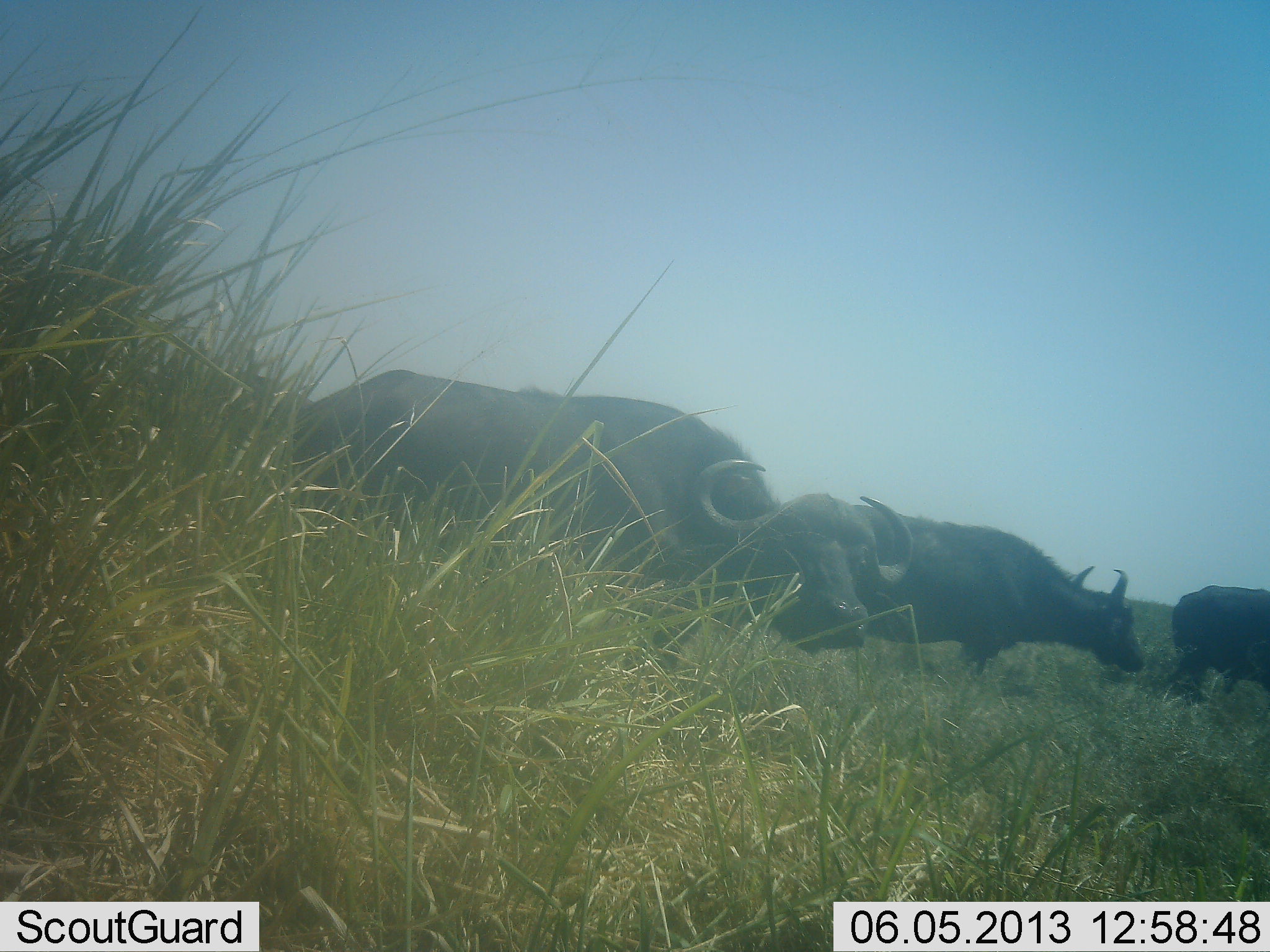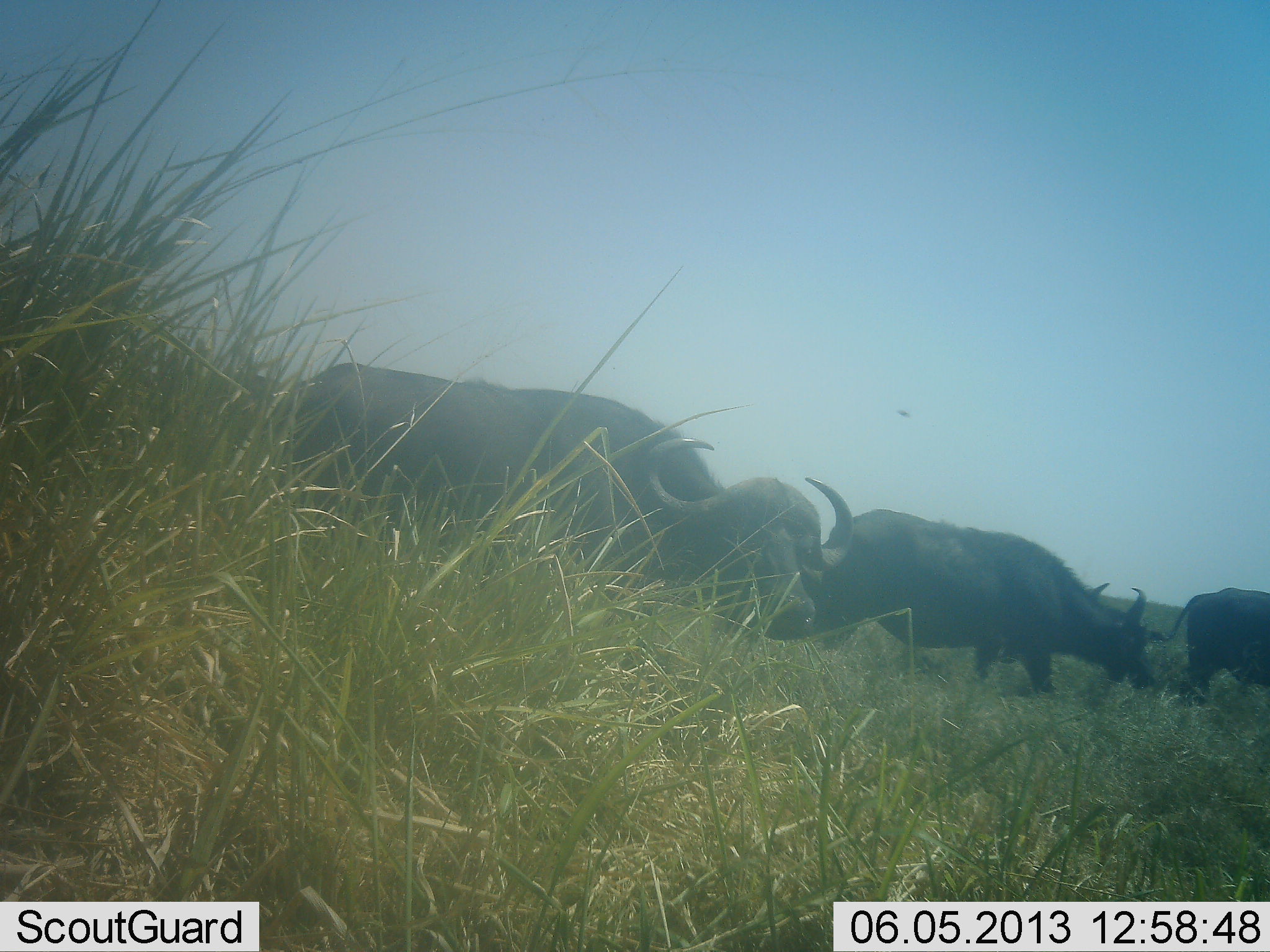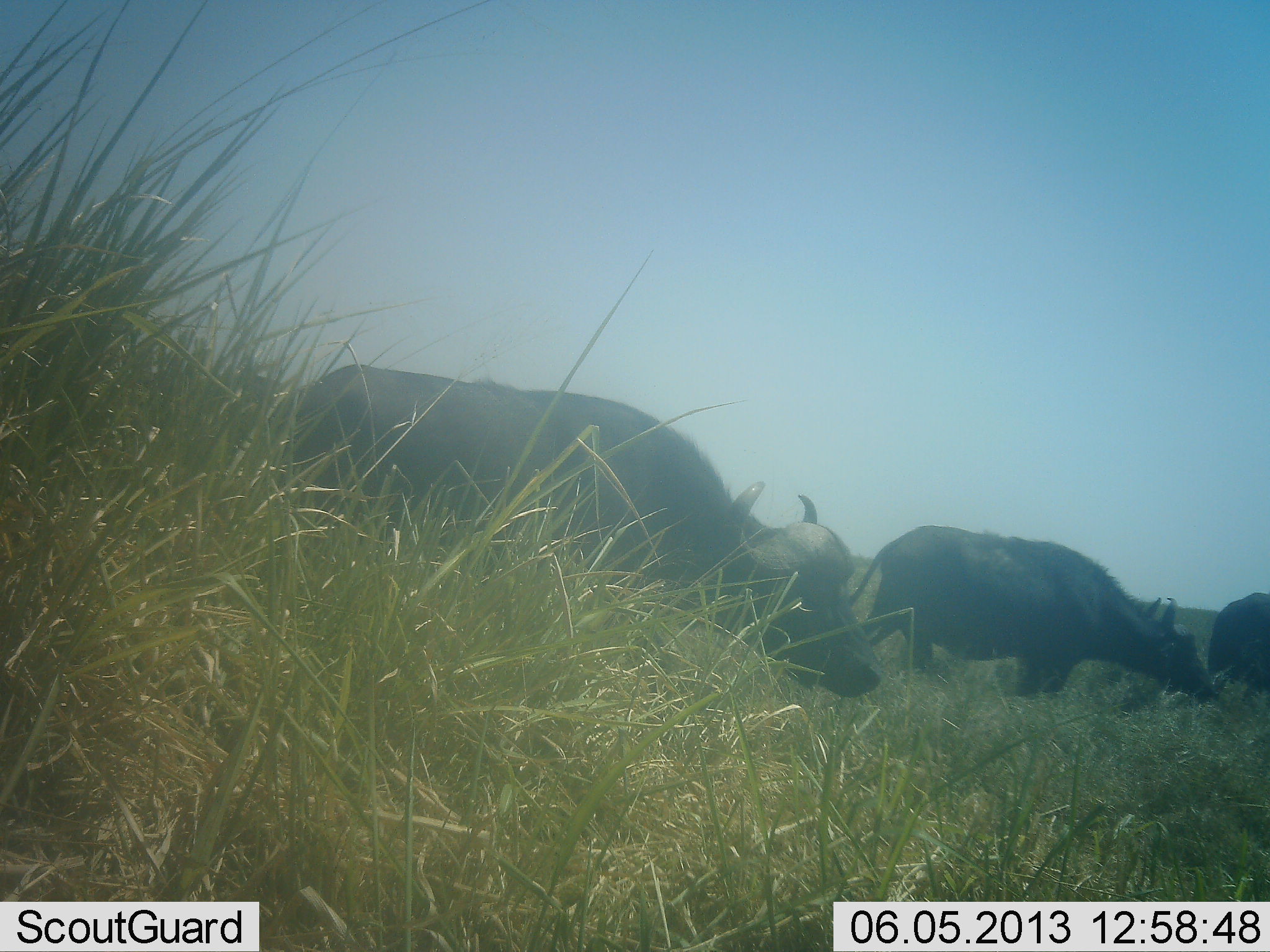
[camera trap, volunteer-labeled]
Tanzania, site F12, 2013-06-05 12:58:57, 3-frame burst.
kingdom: Animalia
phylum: Chordata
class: Mammalia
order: Artiodactyla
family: Bovidae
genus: Syncerus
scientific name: Syncerus caffer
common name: cape buffalo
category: buffalo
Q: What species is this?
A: Buffalo (cape buffalo) (Syncerus caffer).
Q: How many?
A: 3.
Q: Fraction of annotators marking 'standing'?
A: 20%.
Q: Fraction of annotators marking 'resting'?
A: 4%.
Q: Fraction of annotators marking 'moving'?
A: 84%.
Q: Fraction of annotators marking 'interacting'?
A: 4%.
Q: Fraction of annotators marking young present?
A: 0%.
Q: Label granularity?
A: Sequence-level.